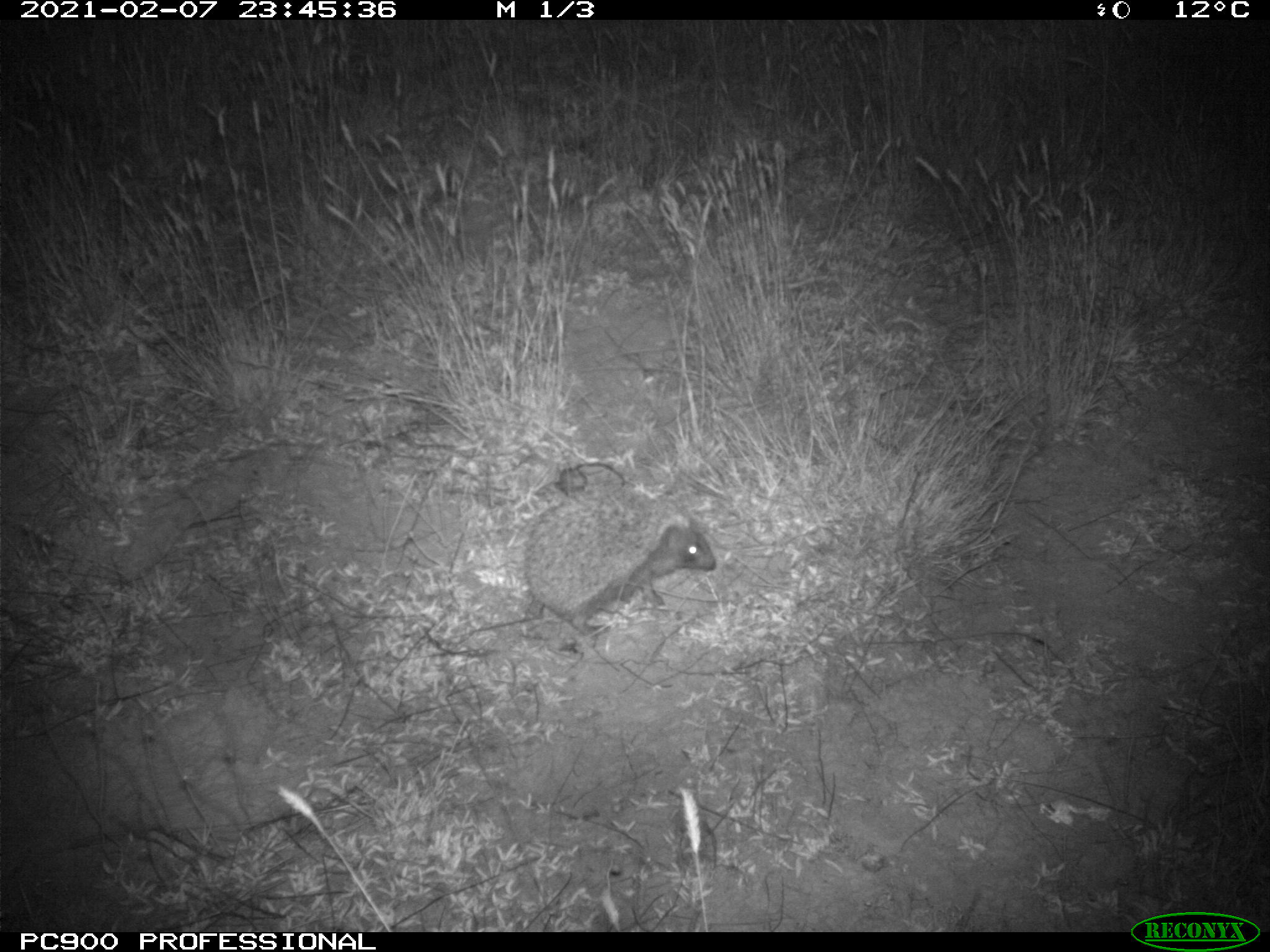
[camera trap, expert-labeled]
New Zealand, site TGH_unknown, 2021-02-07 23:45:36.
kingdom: Animalia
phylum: Chordata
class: Mammalia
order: Eulipotyphla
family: Erinaceidae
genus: Erinaceus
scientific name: Erinaceus europaeus europaeus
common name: european hedgehog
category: hedgehog